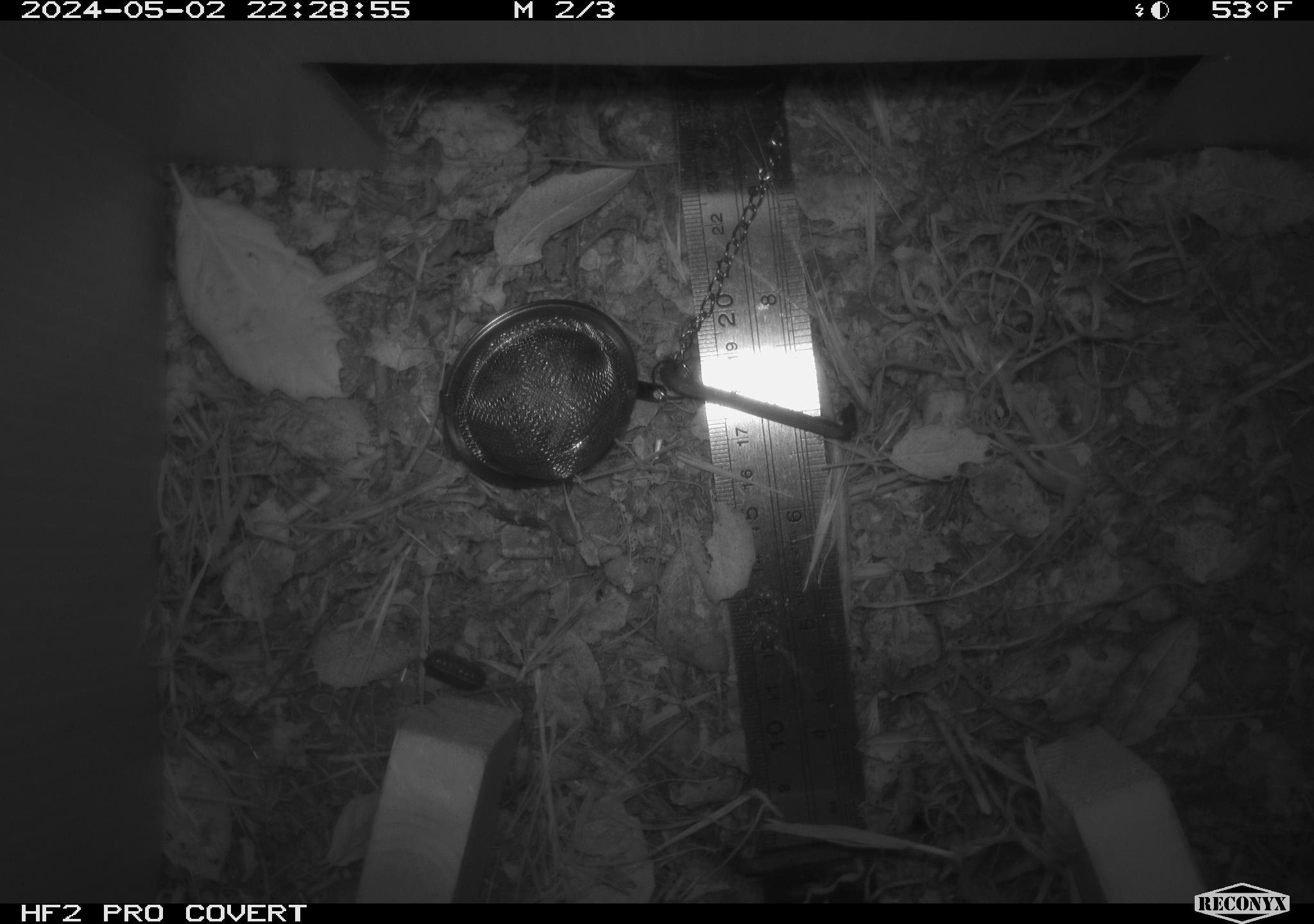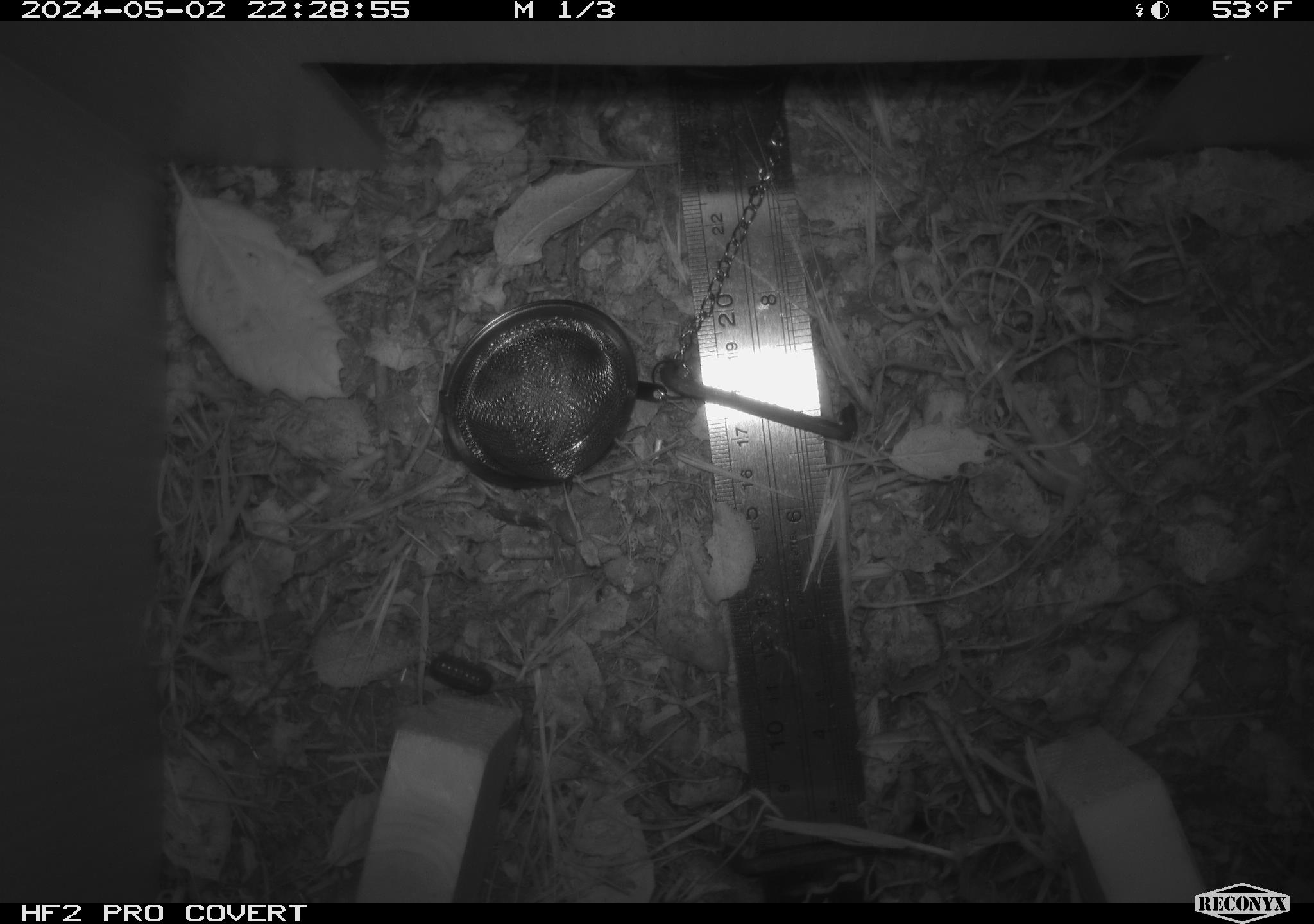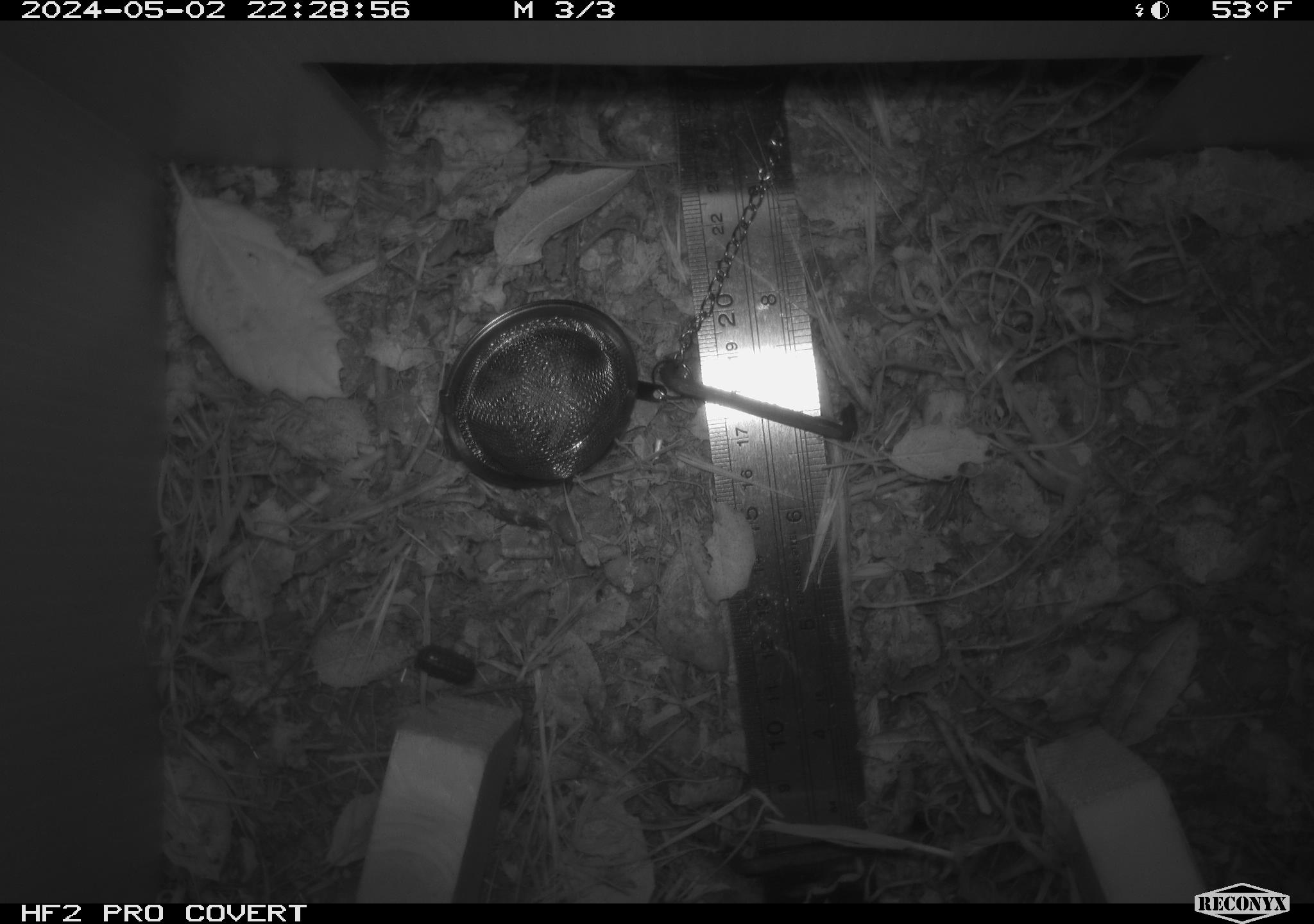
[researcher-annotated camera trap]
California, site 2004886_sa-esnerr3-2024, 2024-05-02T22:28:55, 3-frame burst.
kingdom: Animalia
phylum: Arthropoda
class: Insecta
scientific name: Insecta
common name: insect